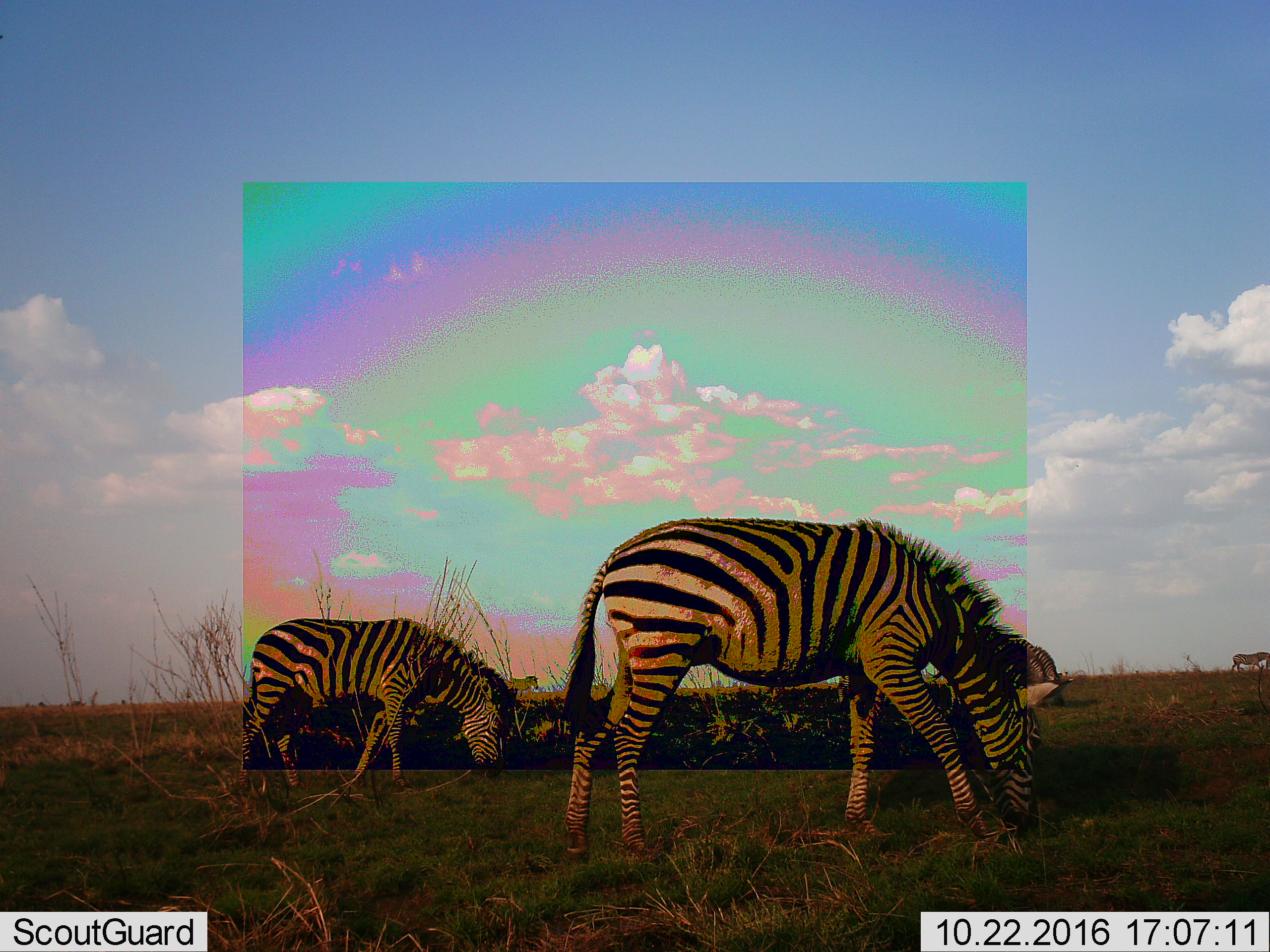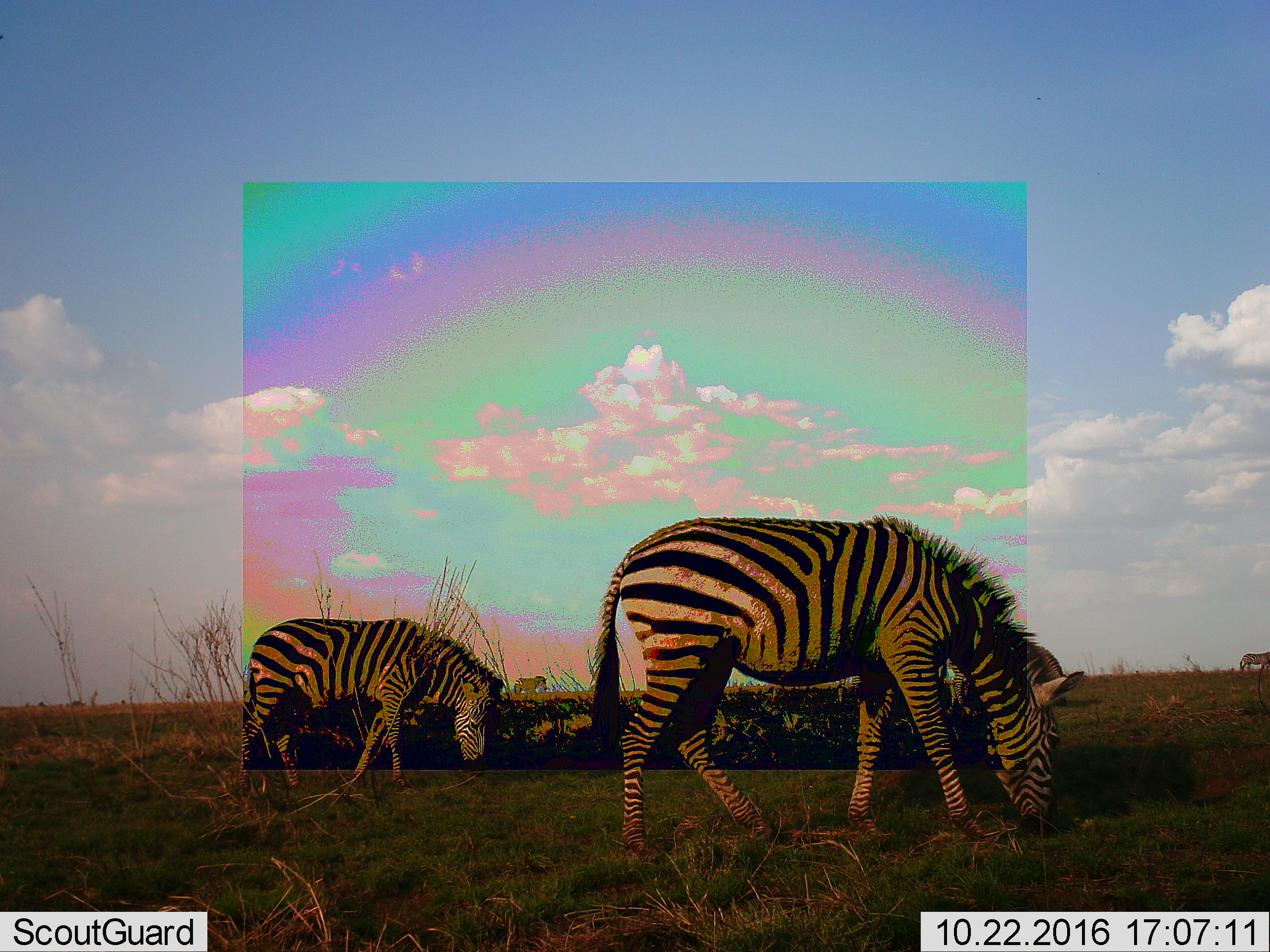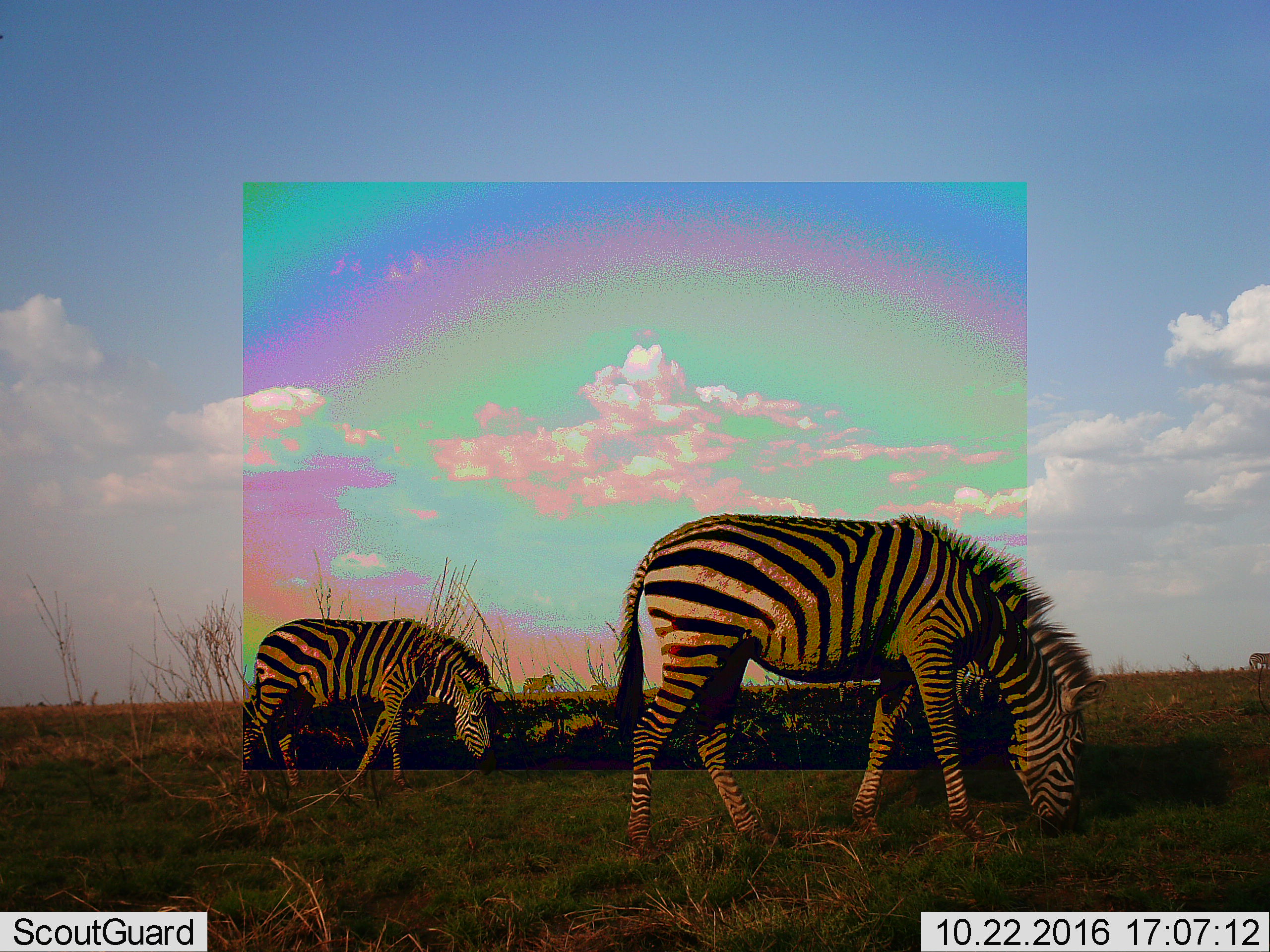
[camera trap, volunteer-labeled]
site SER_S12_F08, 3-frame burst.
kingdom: Animalia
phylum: Chordata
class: Mammalia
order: Perissodactyla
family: Equidae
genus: Equus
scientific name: Equus quagga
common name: plains zebra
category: zebraplains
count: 4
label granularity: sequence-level